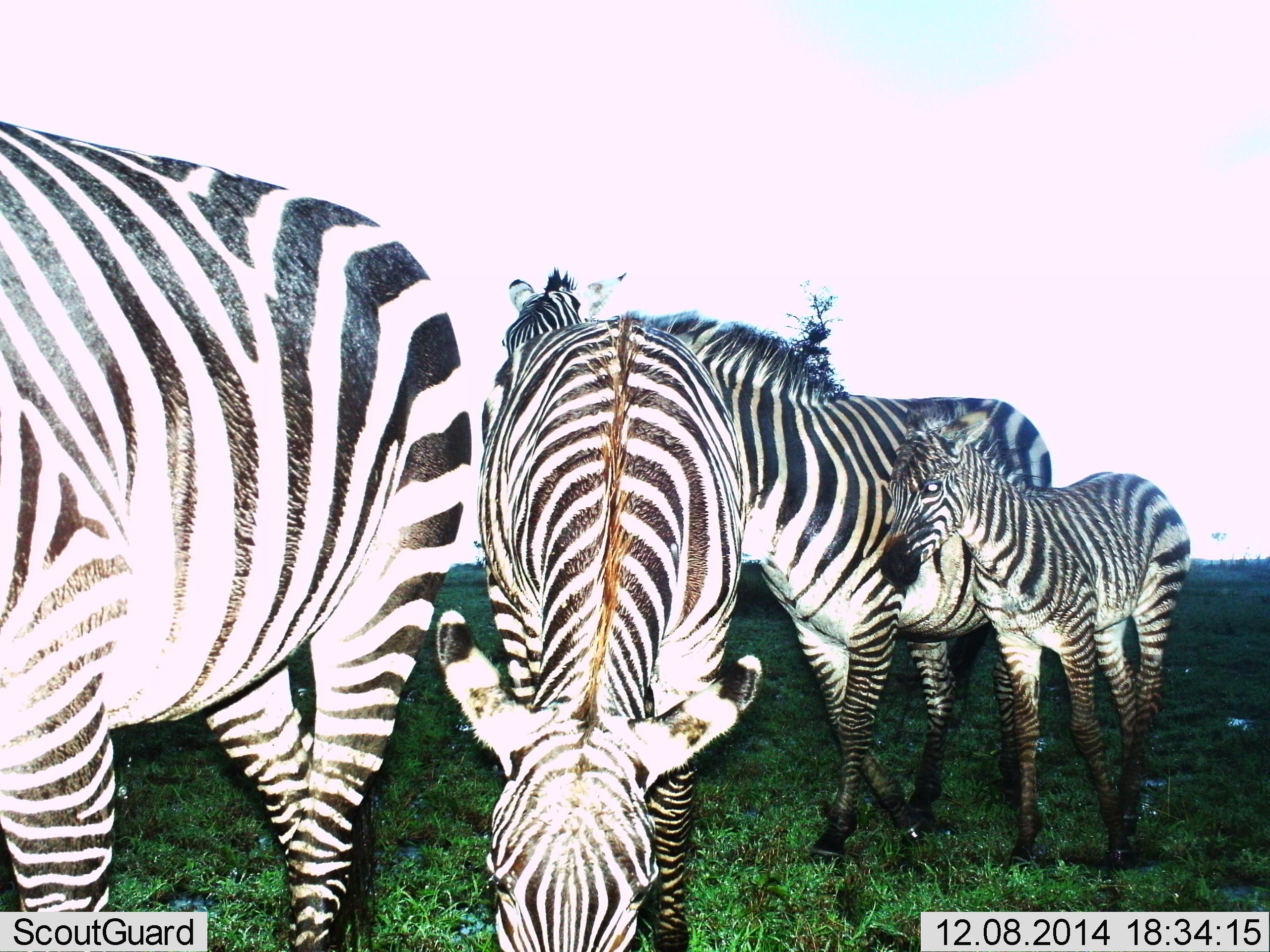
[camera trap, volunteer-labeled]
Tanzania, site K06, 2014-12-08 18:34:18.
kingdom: Animalia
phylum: Chordata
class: Mammalia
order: Perissodactyla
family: Equidae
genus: Equus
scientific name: Equus quagga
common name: plains zebra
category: zebra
Zebra (plains zebra) (Equus quagga), count 5. Behavior (volunteer vote fractions): standing 90%, resting 10%, moving 20%, interacting 0%. Young present (vote fraction): 90%. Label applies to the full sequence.